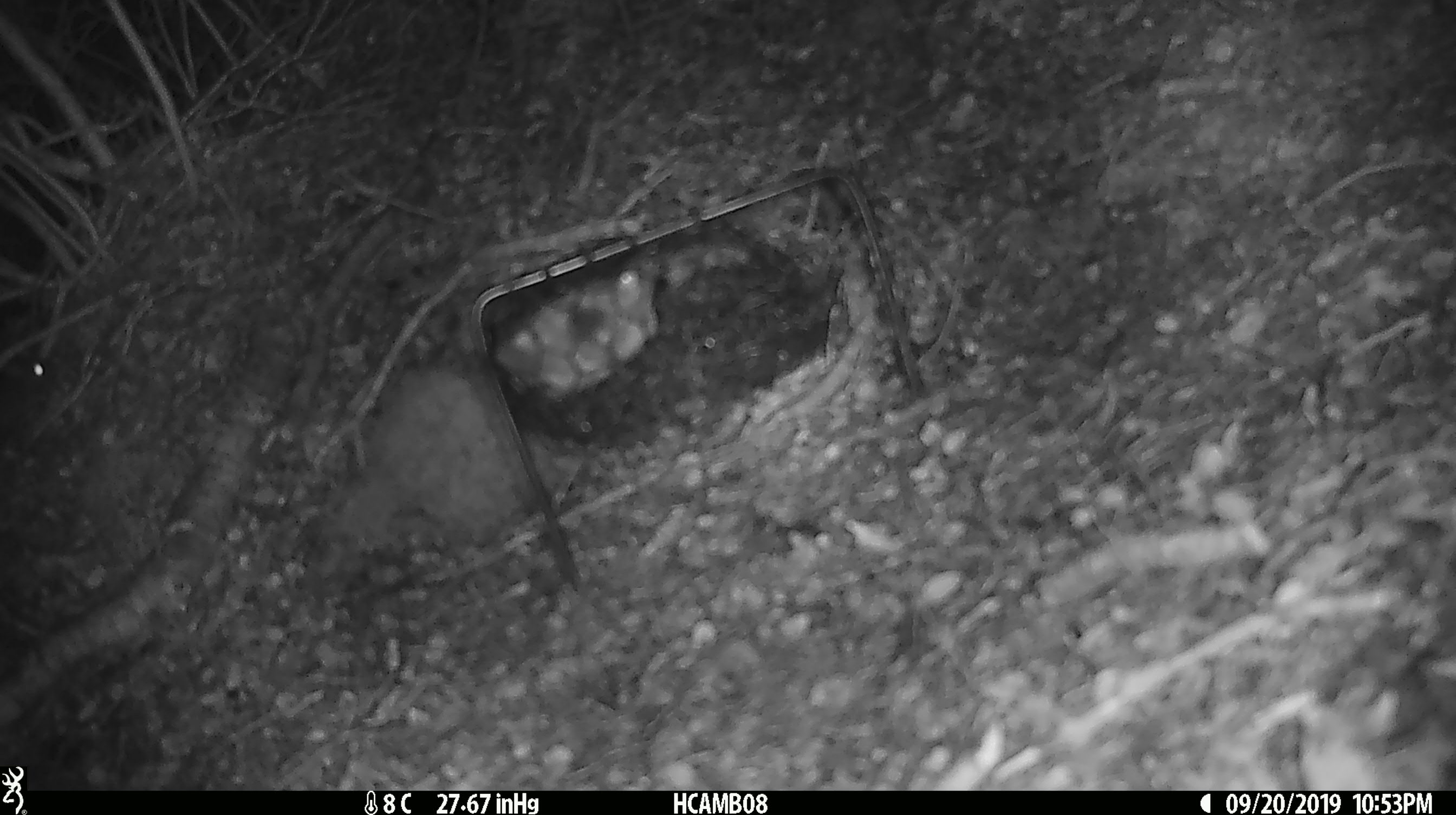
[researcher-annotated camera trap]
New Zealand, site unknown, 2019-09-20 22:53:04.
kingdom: Animalia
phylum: Chordata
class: Mammalia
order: Rodentia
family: Muridae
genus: Mus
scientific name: Mus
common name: mouse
Mouse (Mus).